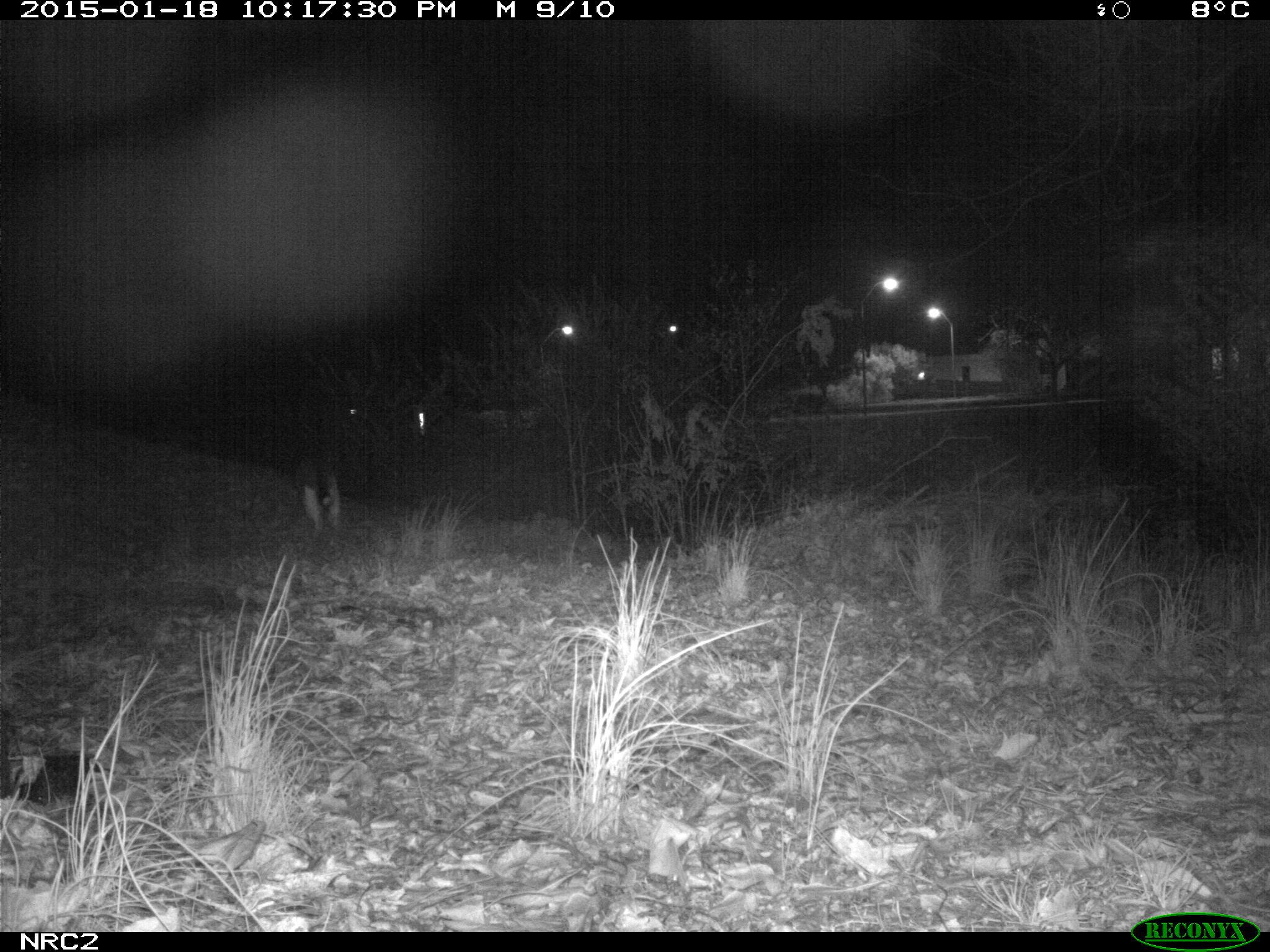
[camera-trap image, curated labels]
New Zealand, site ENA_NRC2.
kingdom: Animalia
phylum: Chordata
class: Mammalia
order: Carnivora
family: Felidae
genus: Felis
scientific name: Felis catus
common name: domestic cat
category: cat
Cat (domestic cat) (Felis catus).